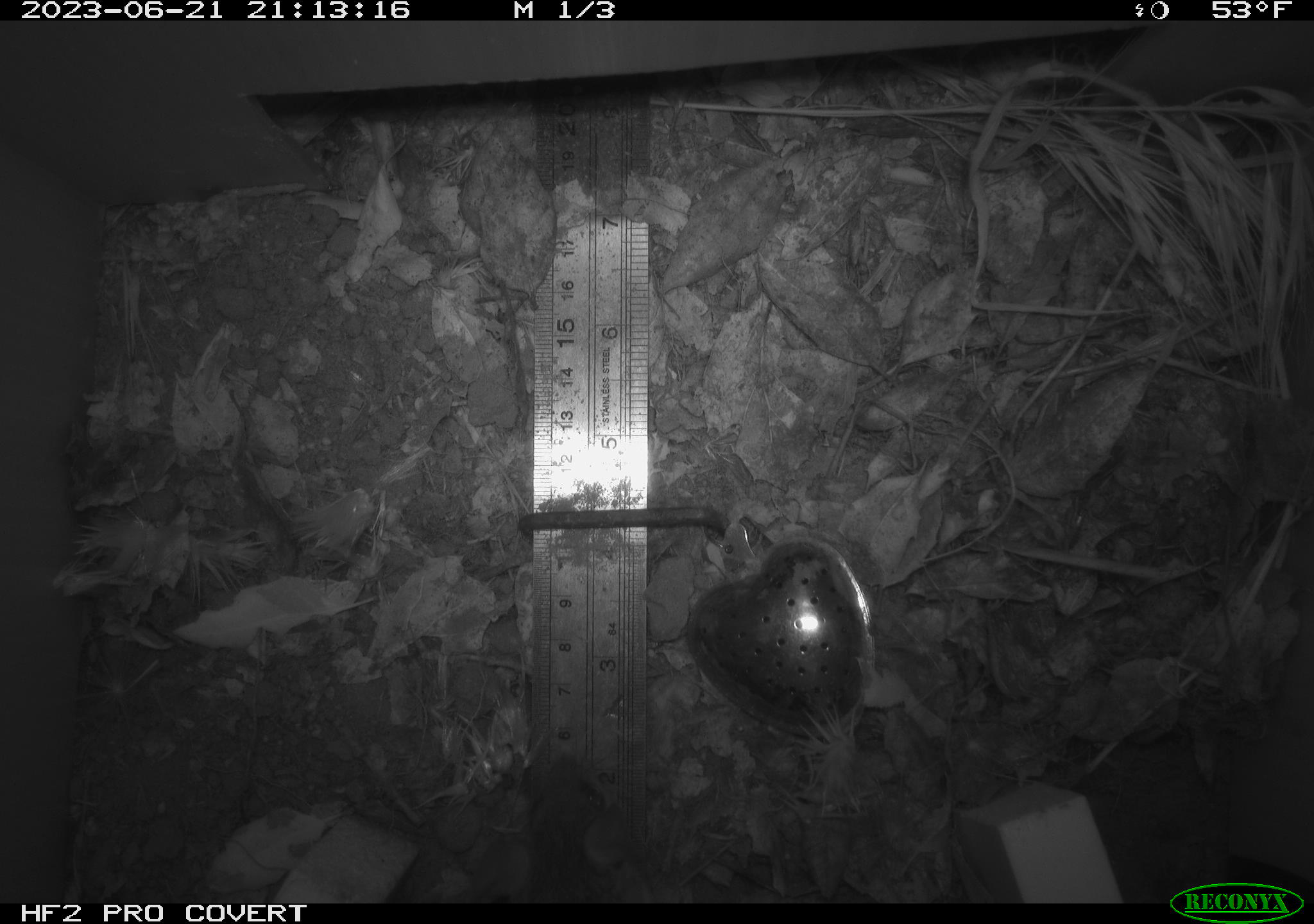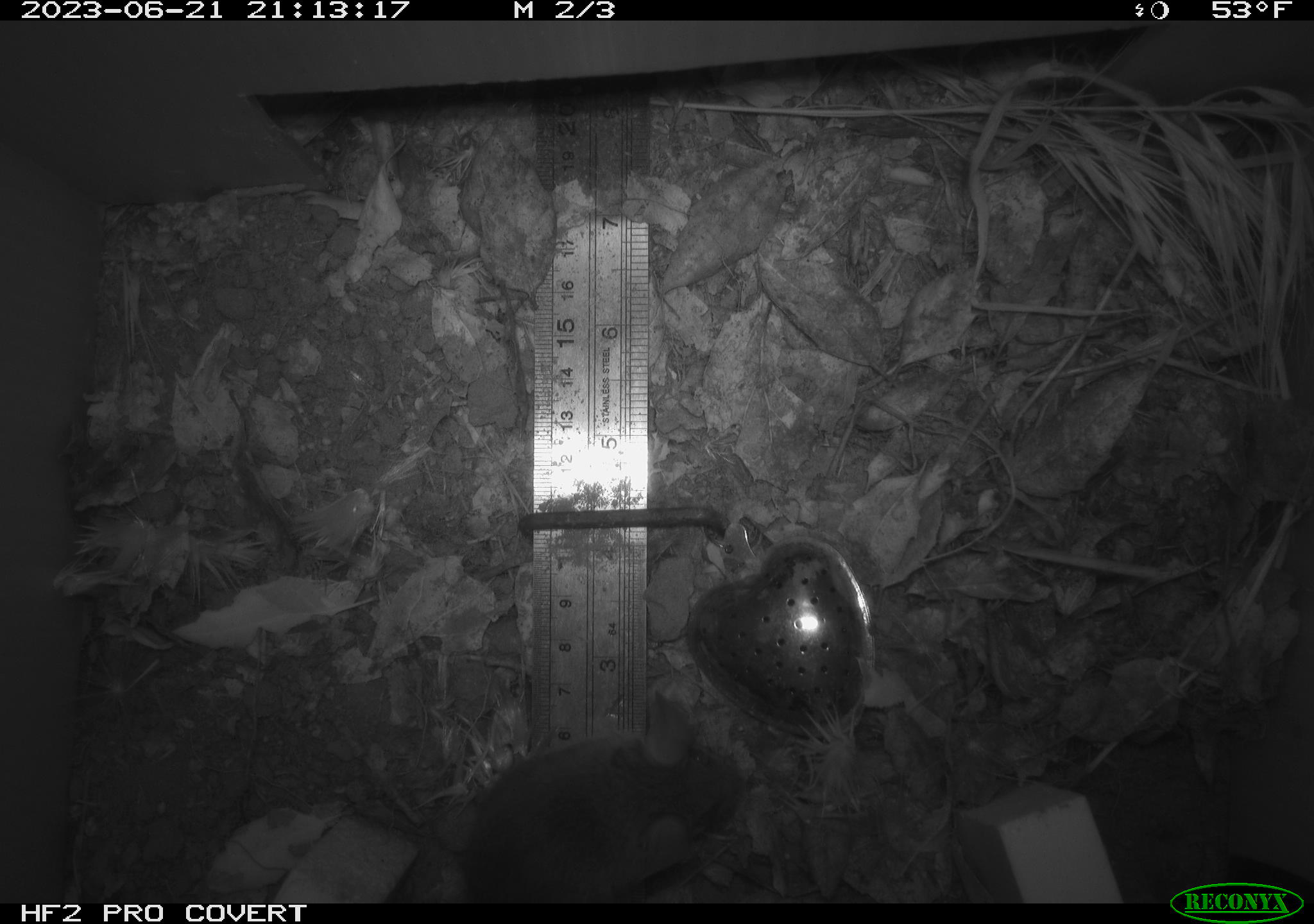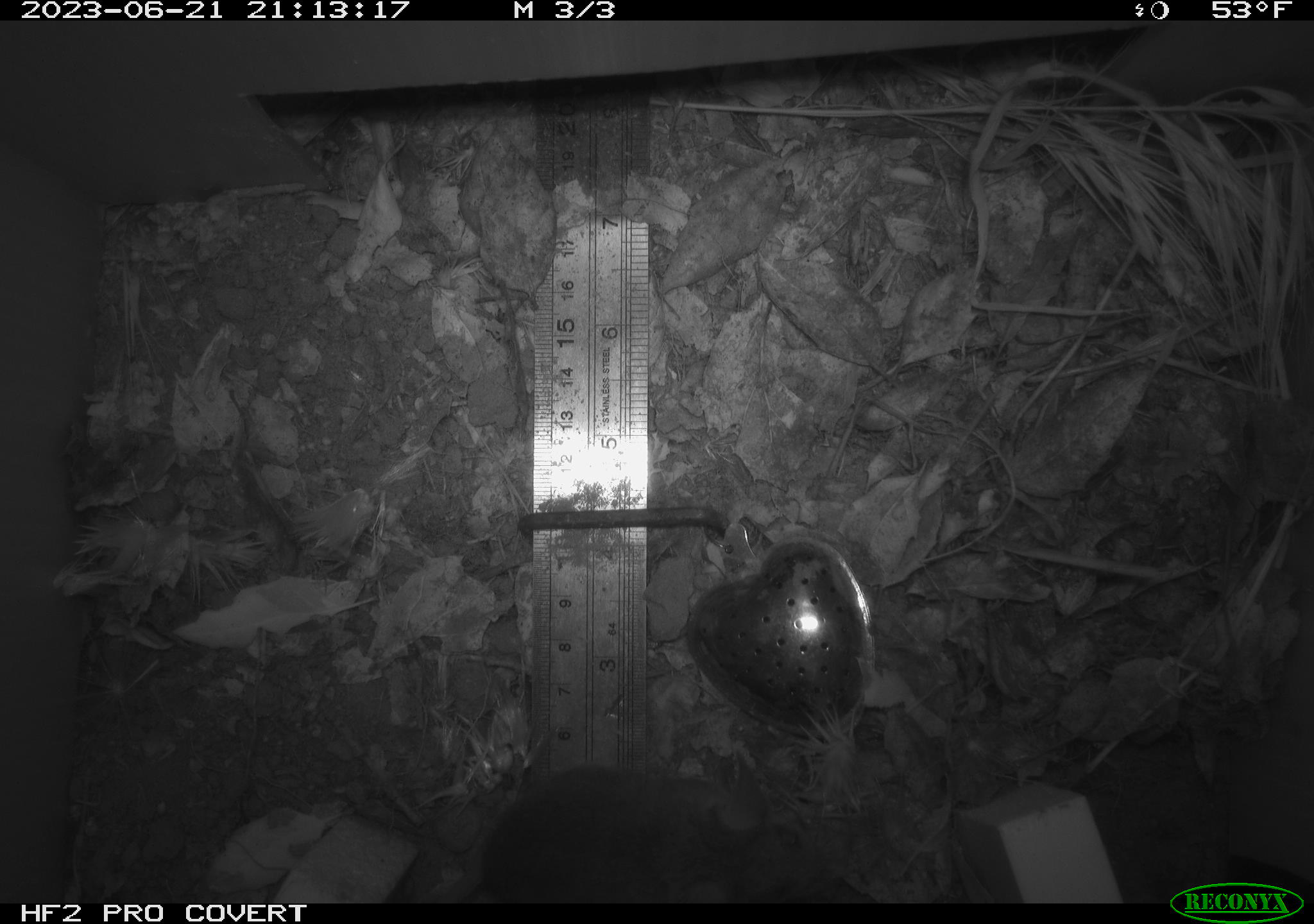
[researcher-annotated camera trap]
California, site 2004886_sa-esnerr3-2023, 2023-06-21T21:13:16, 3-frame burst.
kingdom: Animalia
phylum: Chordata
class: Mammalia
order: Rodentia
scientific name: Rodentia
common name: mouse species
Mouse species (Rodentia).